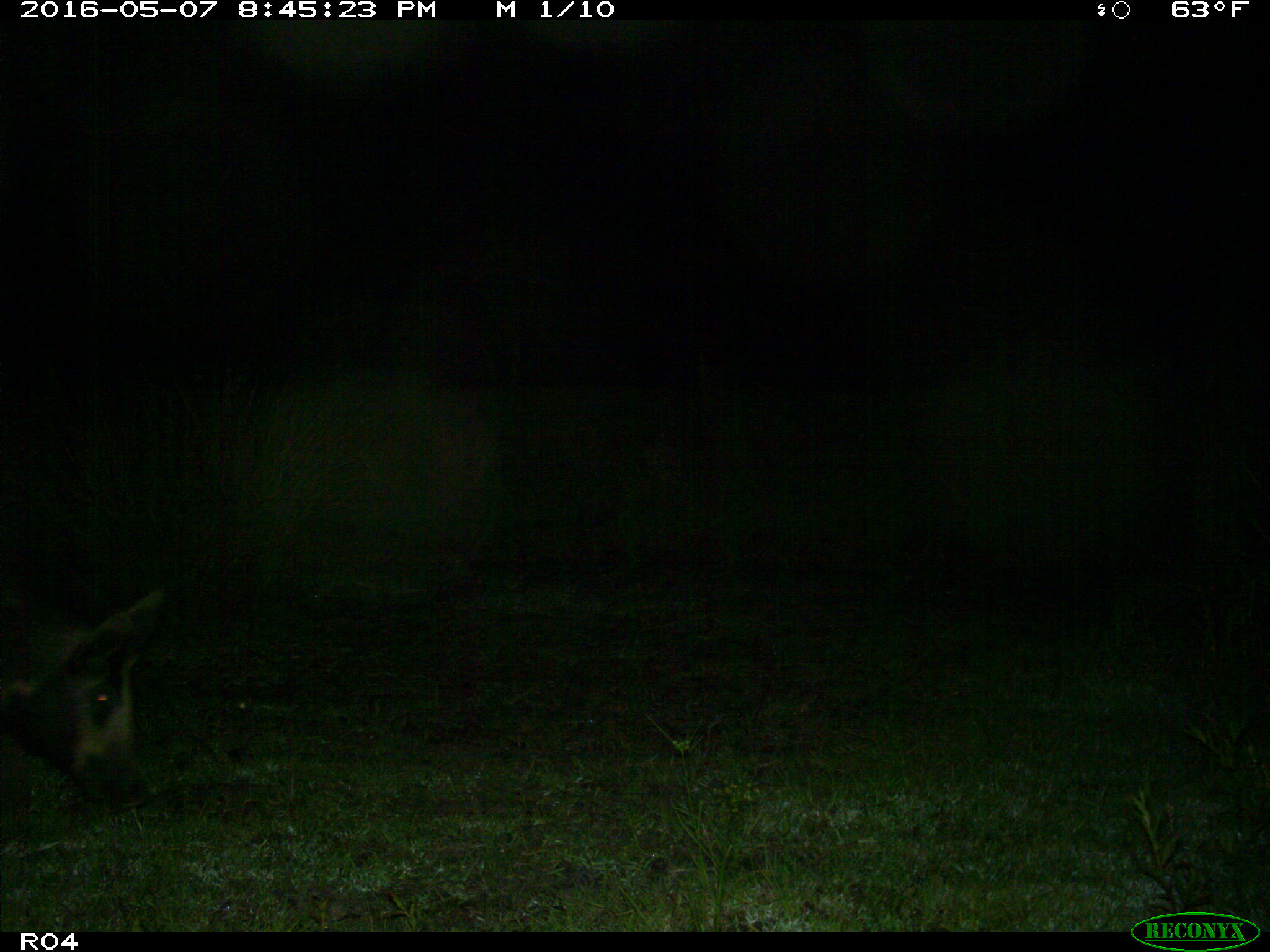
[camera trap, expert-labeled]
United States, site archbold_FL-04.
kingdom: Animalia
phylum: Chordata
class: Mammalia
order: Artiodactyla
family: Suidae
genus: Sus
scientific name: Sus scrofa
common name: wild boar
Sus scrofa (wild boar).